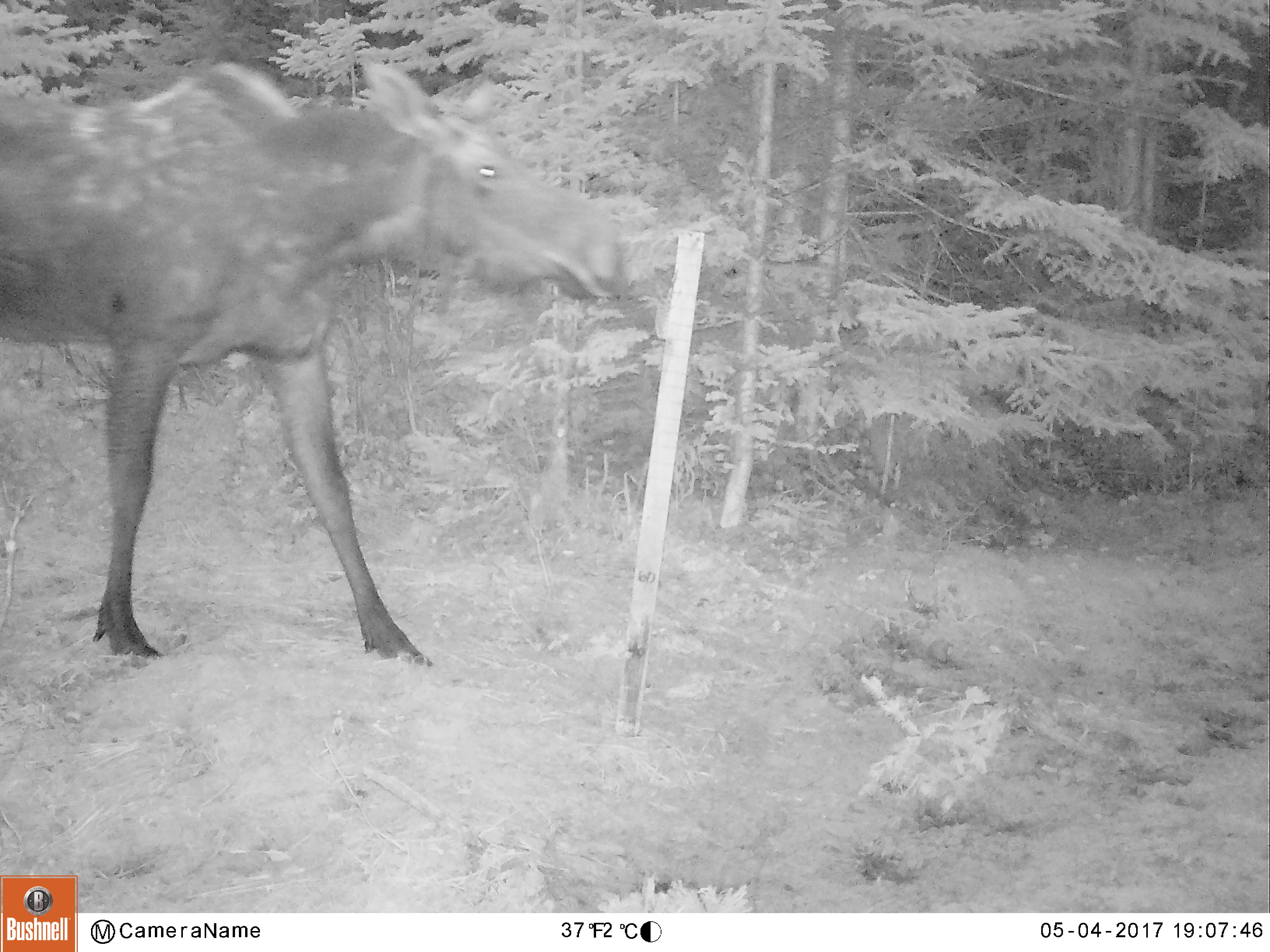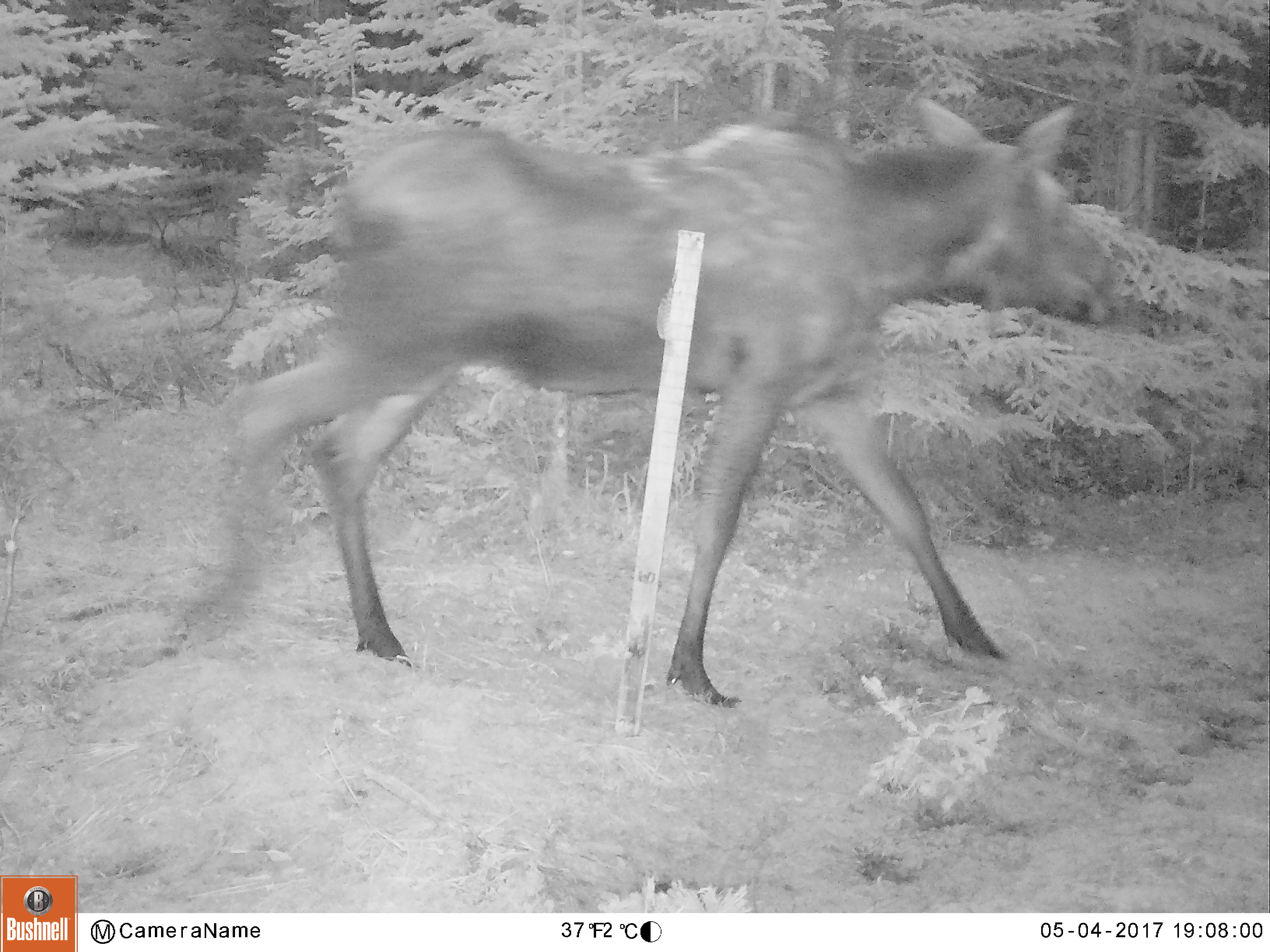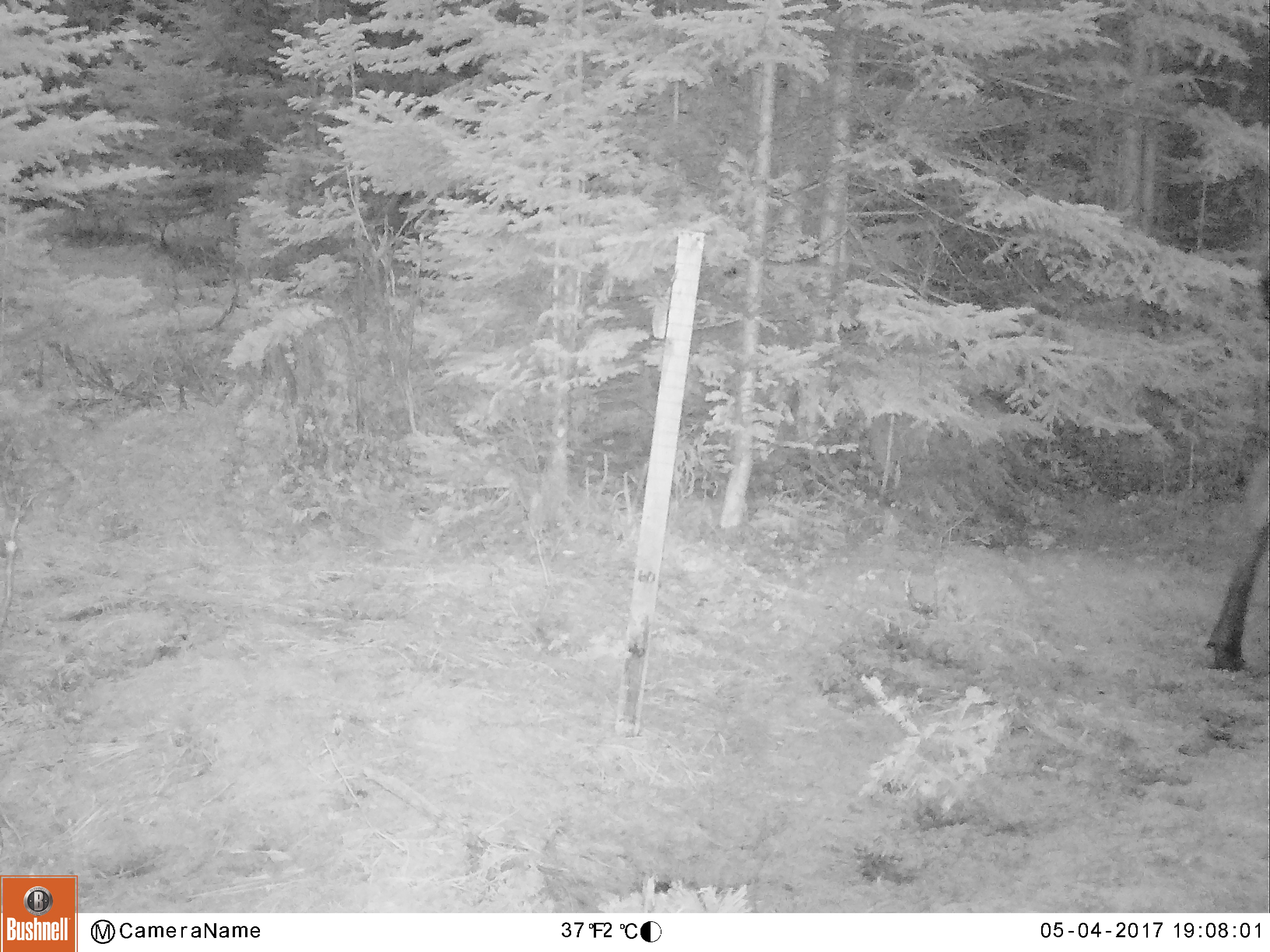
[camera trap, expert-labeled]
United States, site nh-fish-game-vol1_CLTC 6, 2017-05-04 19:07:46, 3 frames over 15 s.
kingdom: Animalia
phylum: Chordata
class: Mammalia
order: Artiodactyla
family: Cervidae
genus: Alces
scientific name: Alces alces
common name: moose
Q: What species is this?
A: Moose (Alces alces).